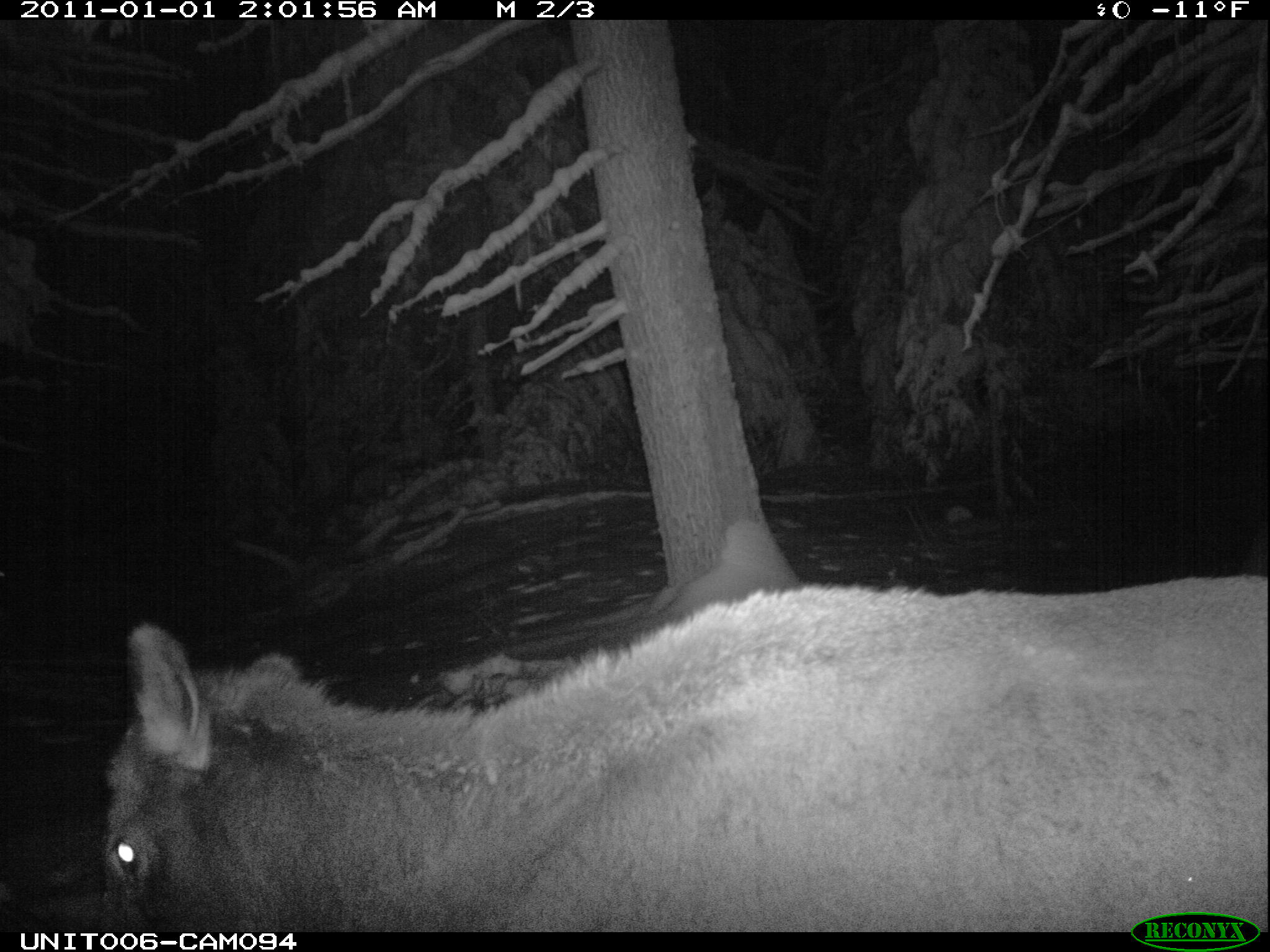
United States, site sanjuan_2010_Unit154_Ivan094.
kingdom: Animalia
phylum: Chordata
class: Mammalia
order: Artiodactyla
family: Cervidae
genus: Cervus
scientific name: Cervus elaphus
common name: red deer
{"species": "Cervus elaphus (red deer)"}